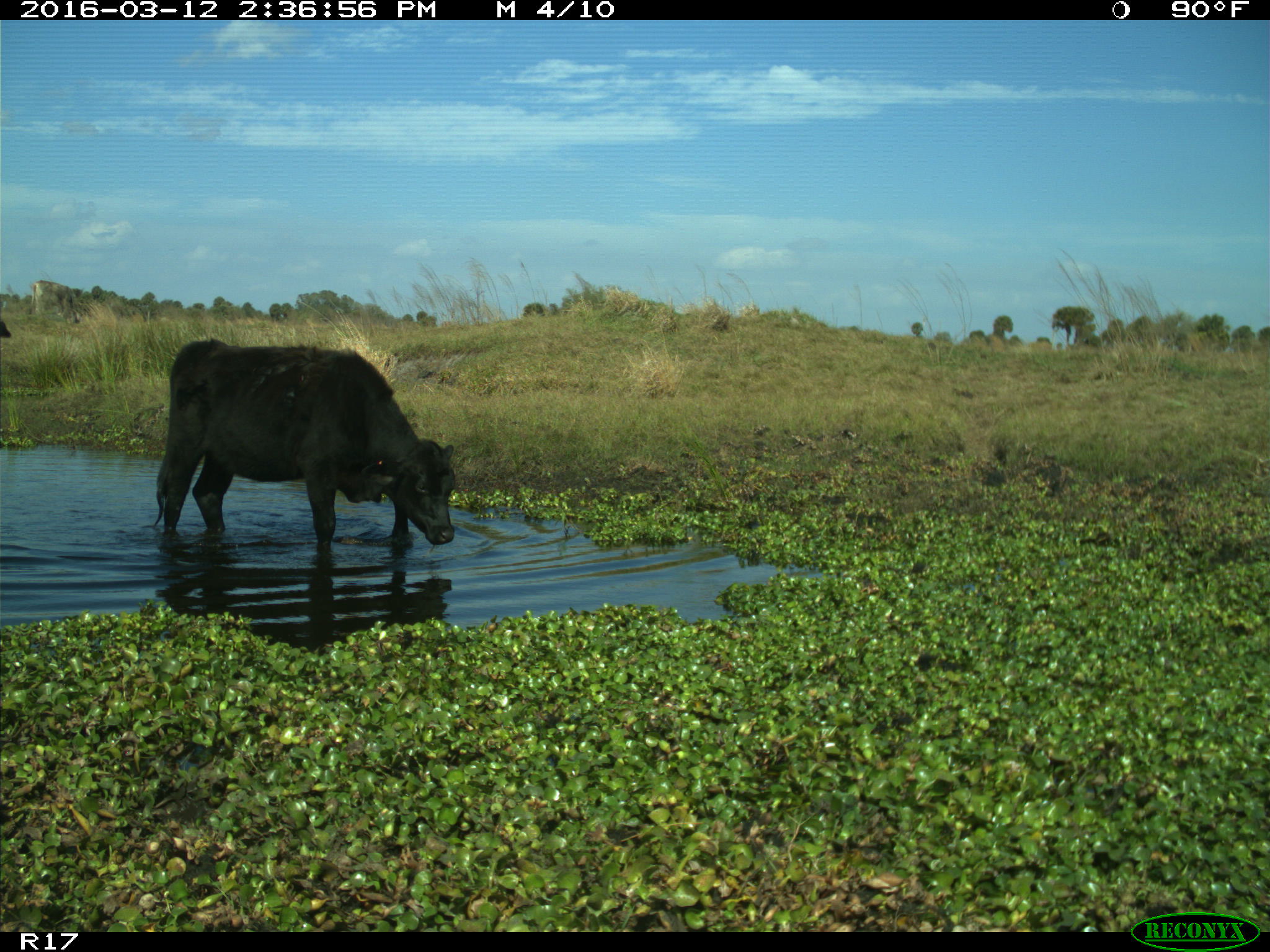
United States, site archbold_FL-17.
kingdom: Animalia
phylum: Chordata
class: Mammalia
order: Artiodactyla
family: Bovidae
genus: Bos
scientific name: Bos taurus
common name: domestic cow